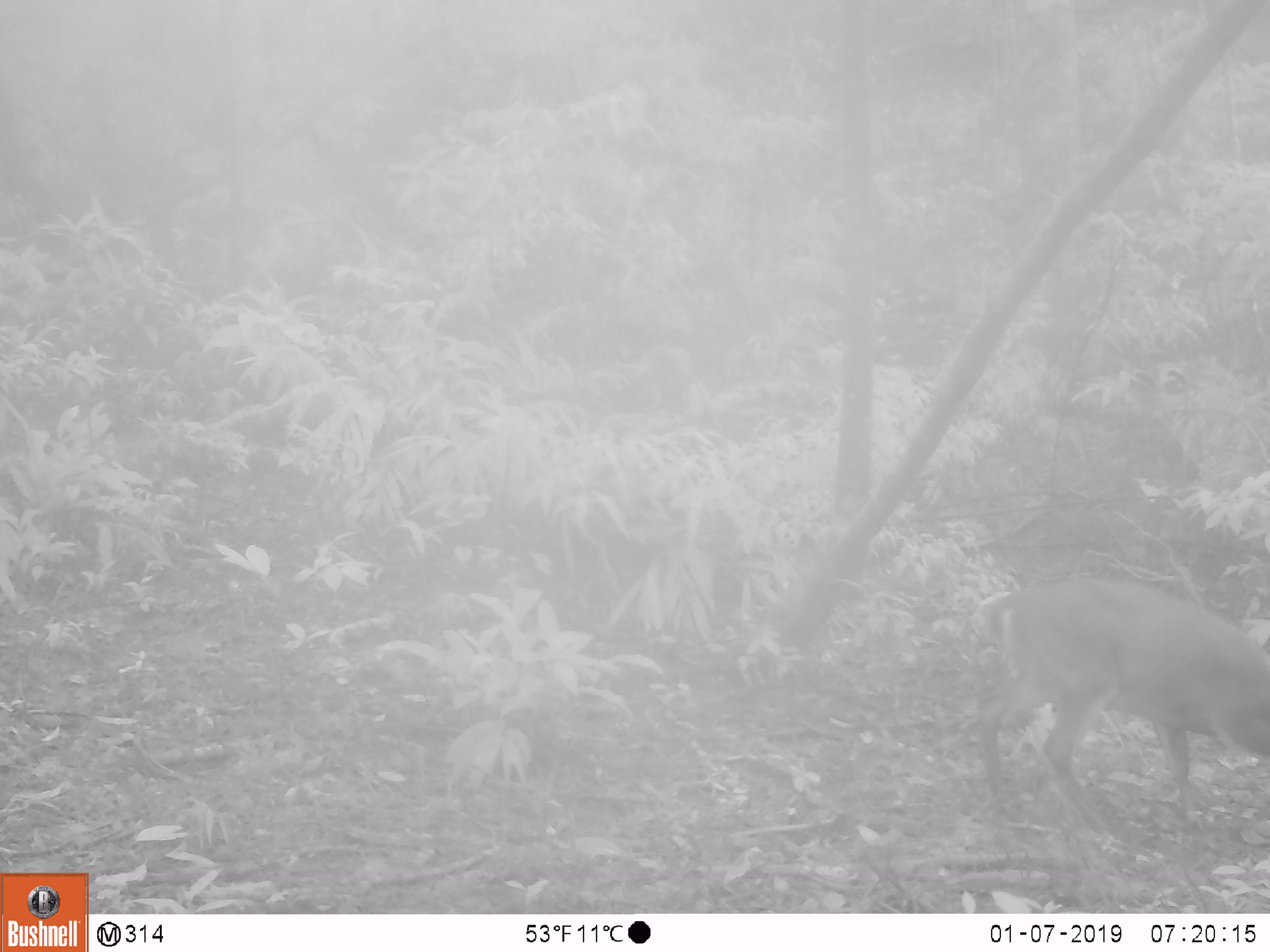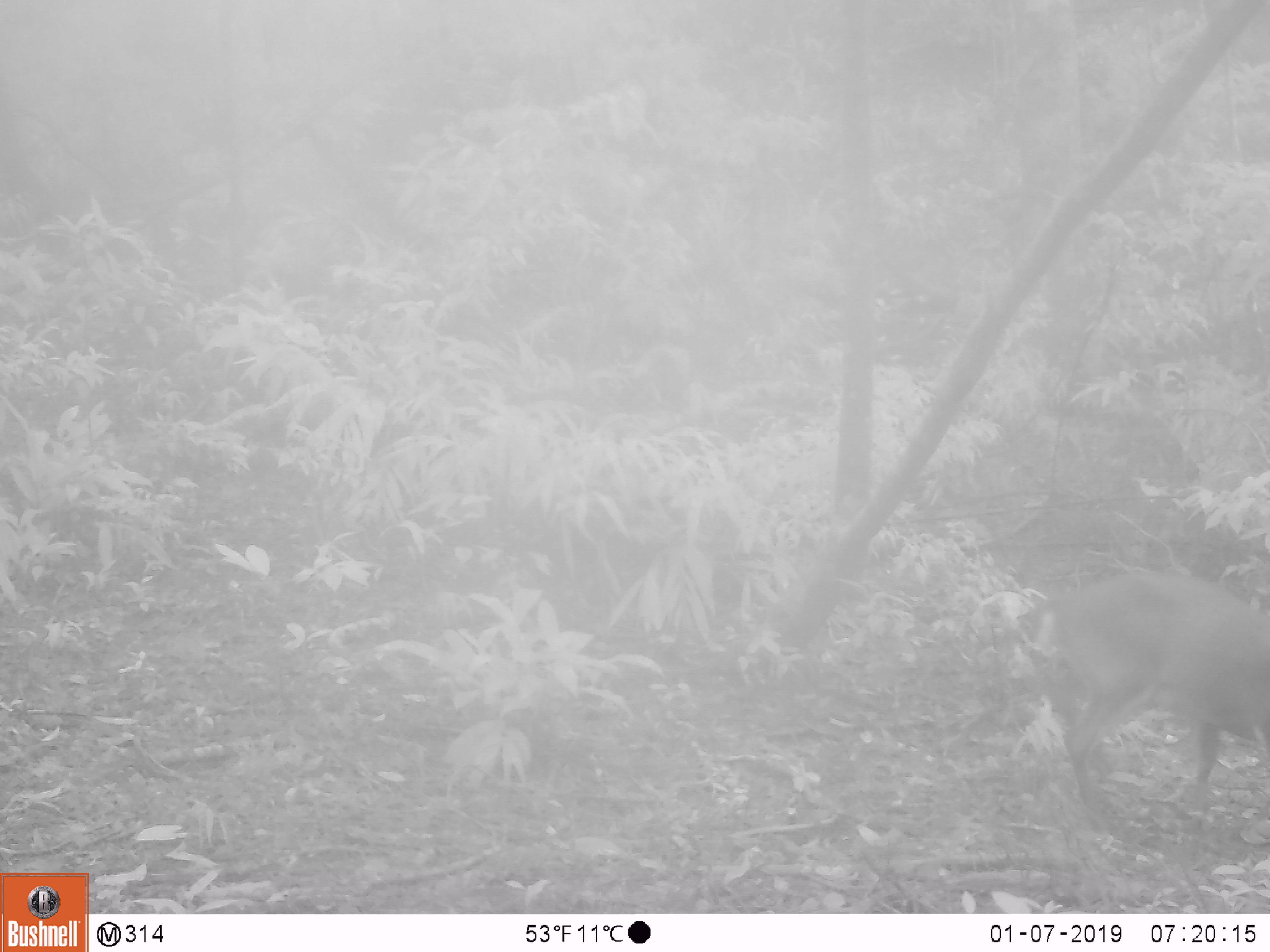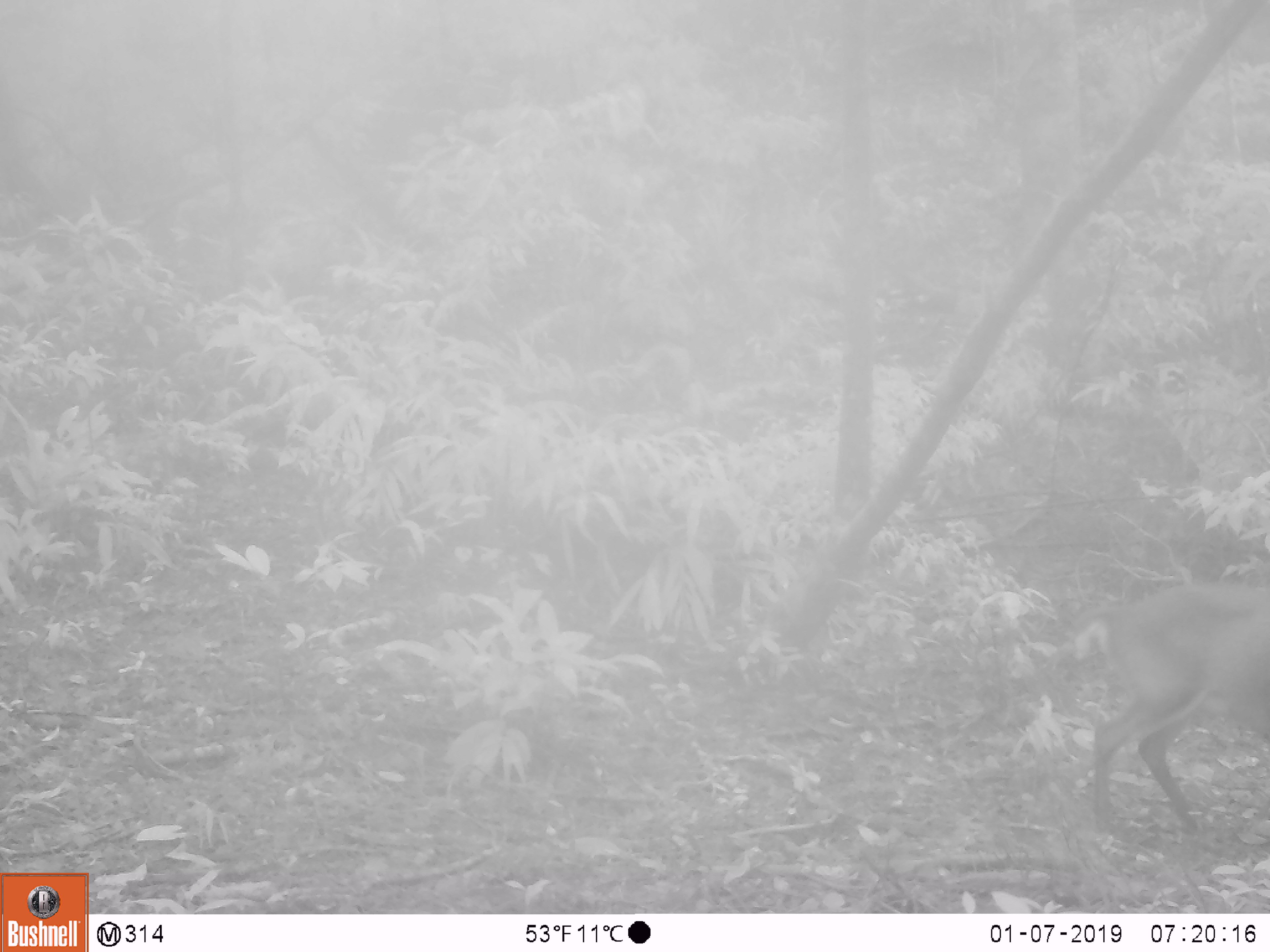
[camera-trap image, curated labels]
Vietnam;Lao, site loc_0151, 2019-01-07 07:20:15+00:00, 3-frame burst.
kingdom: Animalia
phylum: Chordata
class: Mammalia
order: Artiodactyla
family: Cervidae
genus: Muntiacus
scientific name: Muntiacus vuquangensis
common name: large-antlered muntjac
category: large antlered muntjac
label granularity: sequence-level